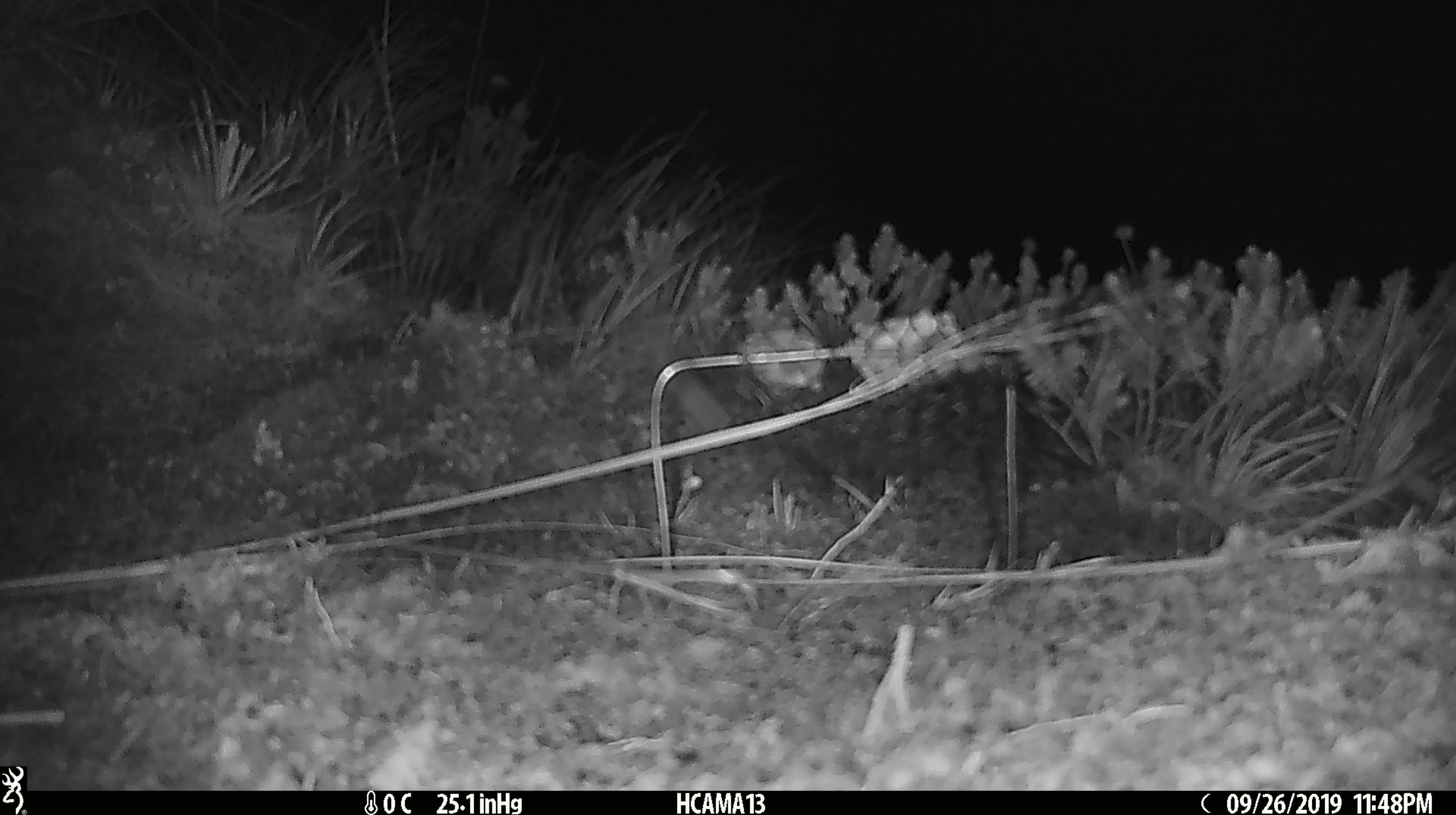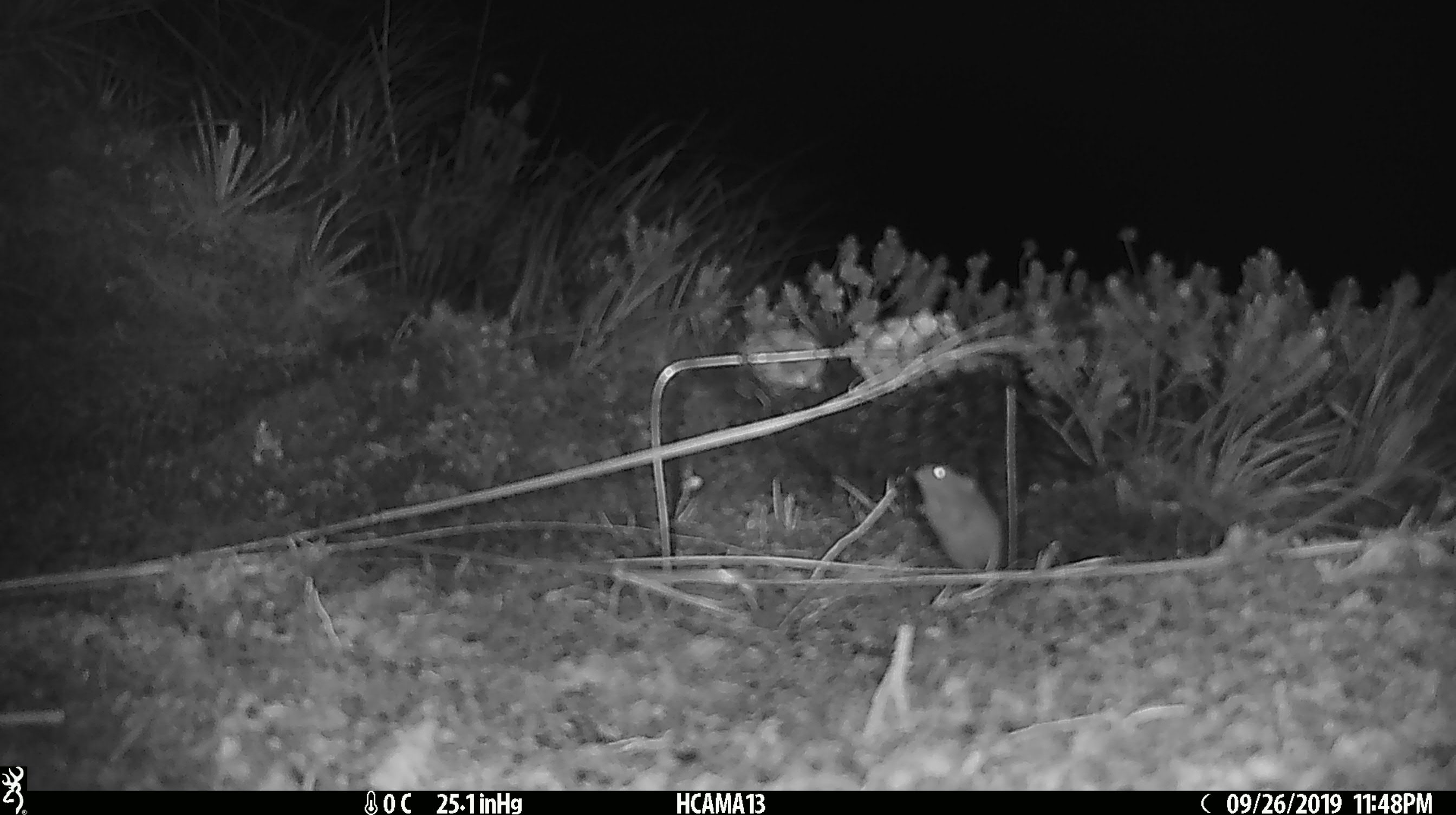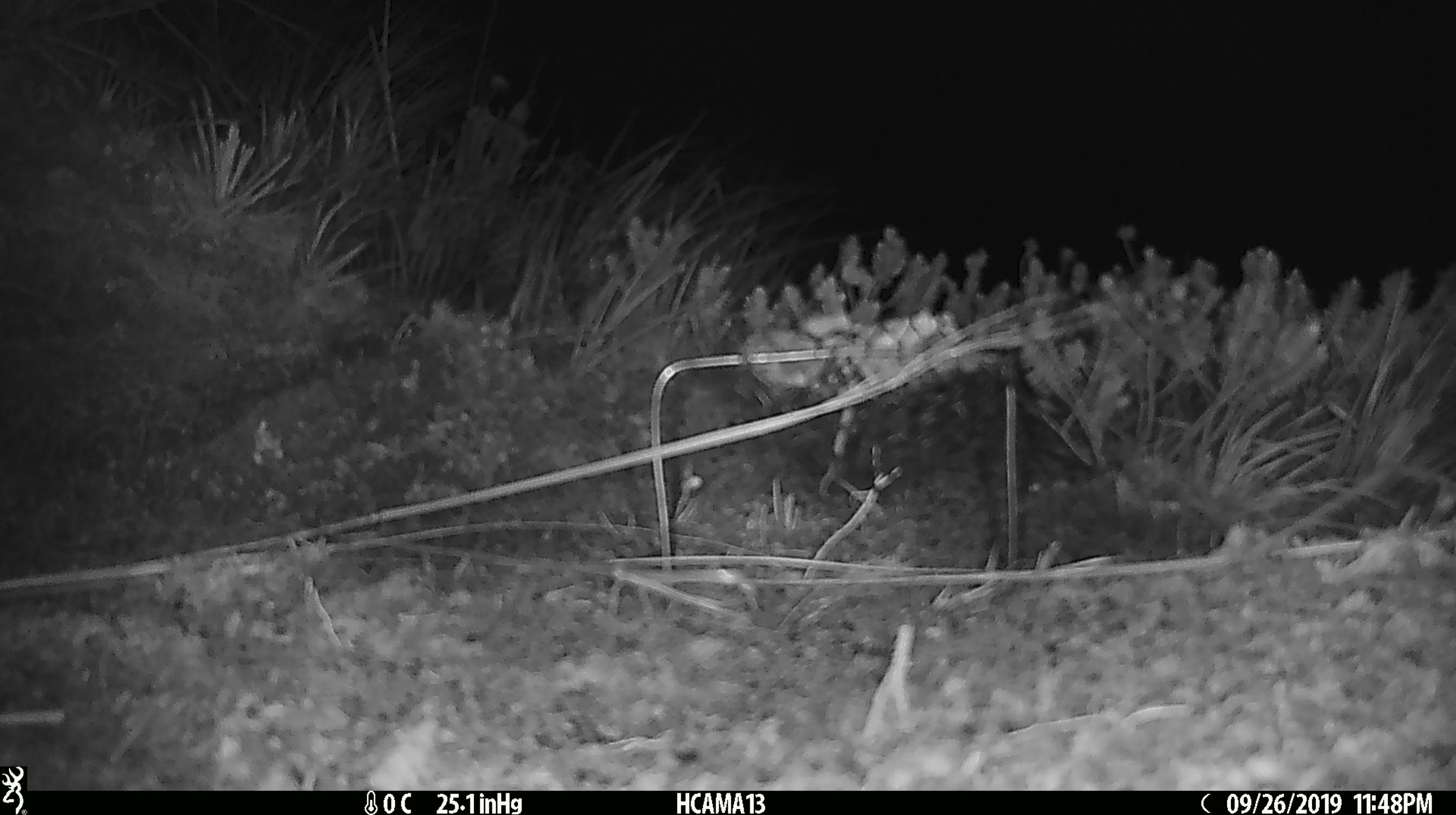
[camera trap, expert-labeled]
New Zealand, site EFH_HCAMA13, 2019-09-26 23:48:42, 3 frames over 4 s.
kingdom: Animalia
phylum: Chordata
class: Mammalia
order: Rodentia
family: Muridae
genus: Mus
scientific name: Mus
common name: mouse